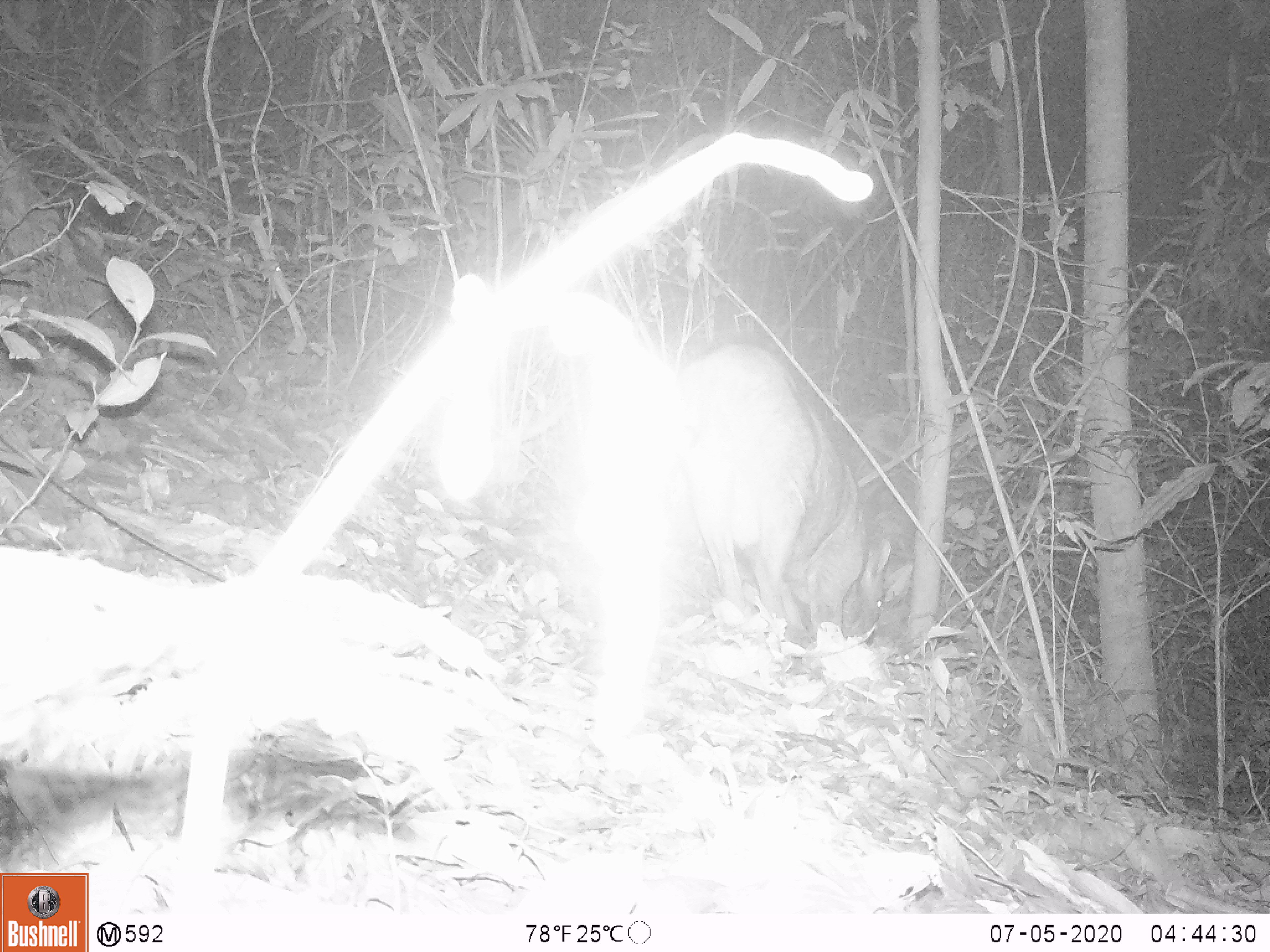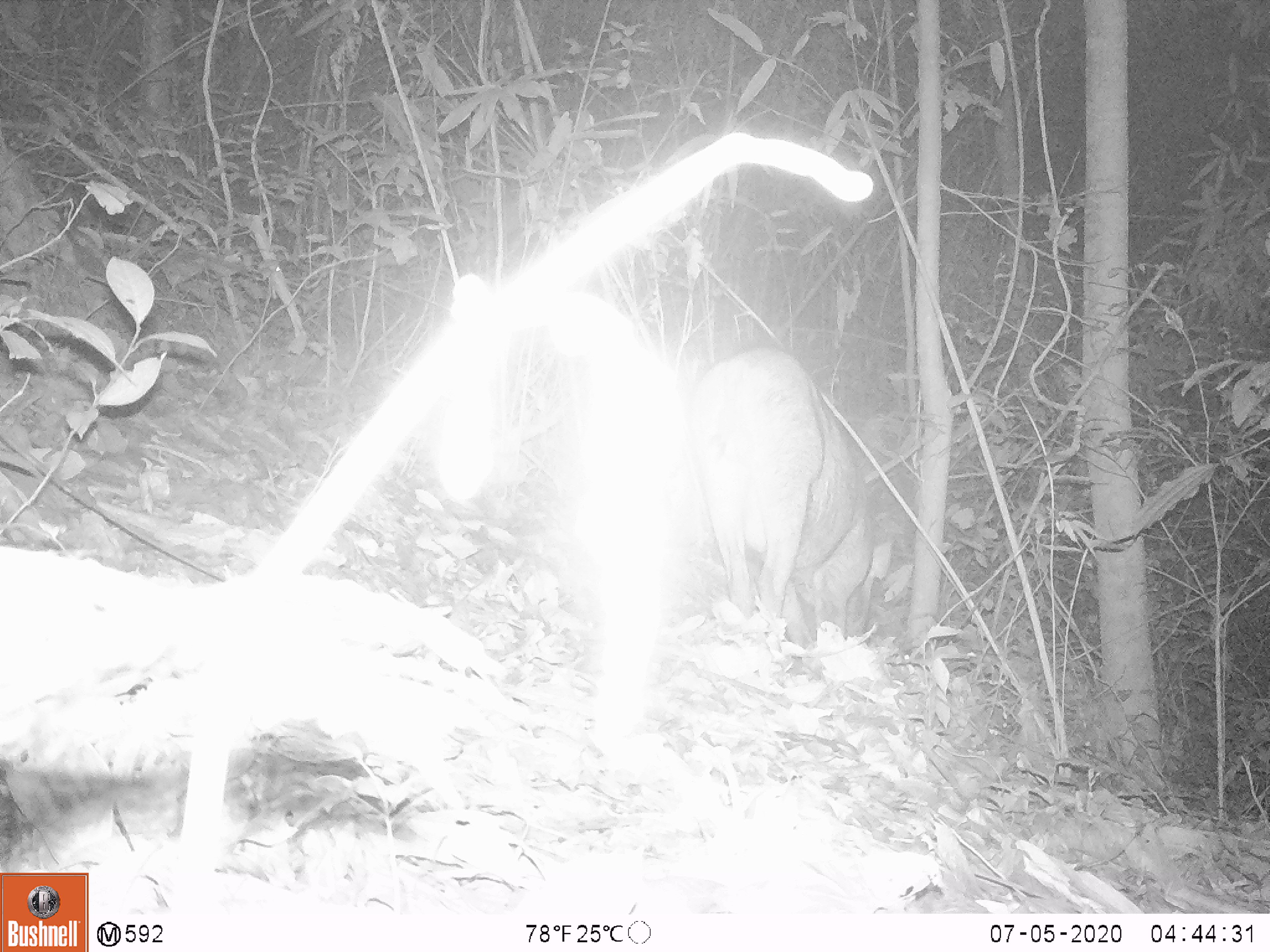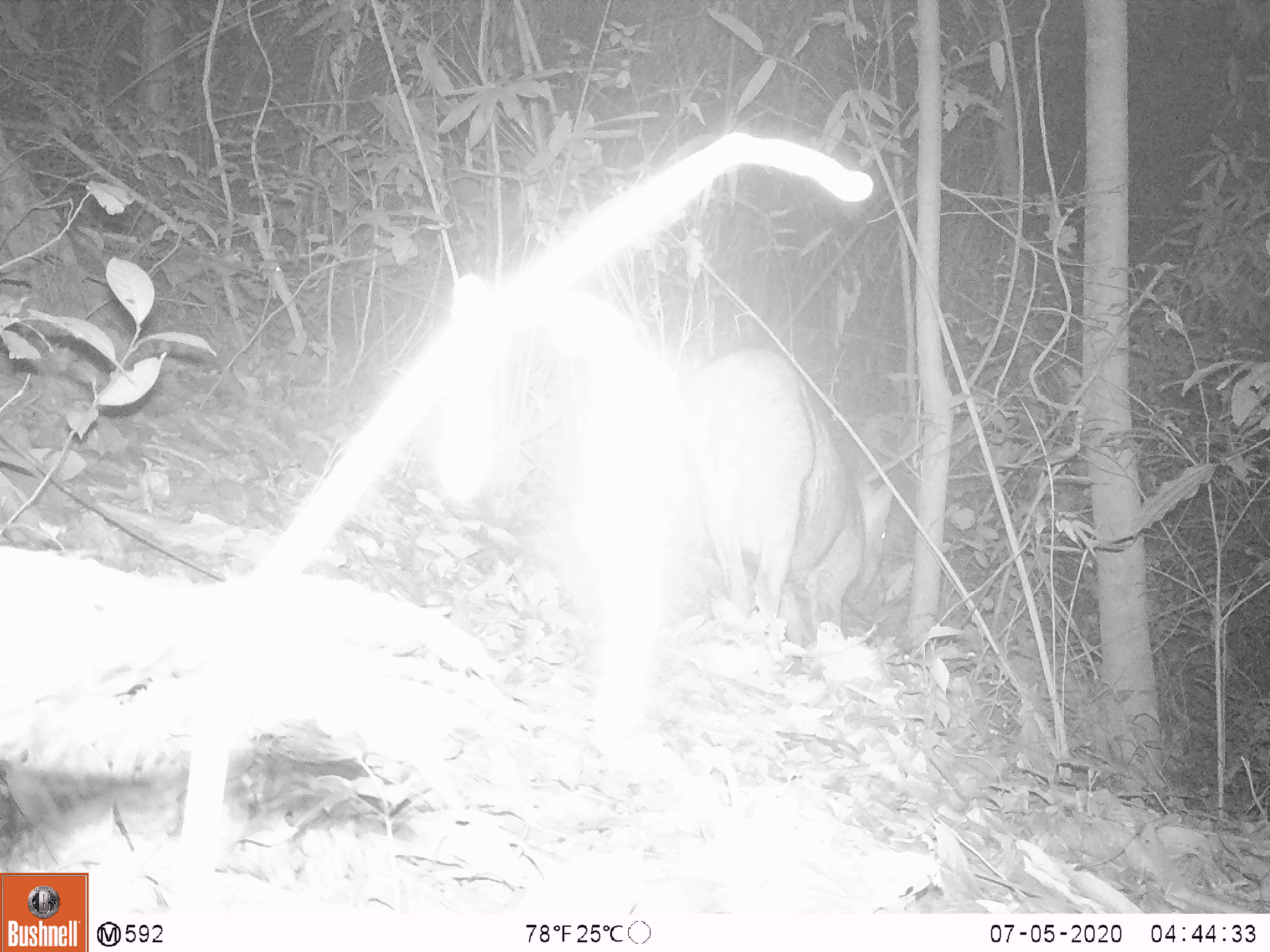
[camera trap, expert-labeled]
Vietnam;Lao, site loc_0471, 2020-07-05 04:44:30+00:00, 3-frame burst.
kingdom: Animalia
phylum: Chordata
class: Mammalia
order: Artiodactyla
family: Suidae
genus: Sus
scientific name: Sus scrofa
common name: eurasian wild pig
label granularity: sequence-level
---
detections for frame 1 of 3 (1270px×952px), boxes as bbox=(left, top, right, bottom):
eurasian wild pig: bbox=(669, 342, 892, 651)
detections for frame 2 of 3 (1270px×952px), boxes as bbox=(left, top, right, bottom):
eurasian wild pig: bbox=(688, 343, 893, 657)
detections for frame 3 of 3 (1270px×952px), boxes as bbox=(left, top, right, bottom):
eurasian wild pig: bbox=(681, 345, 894, 651)